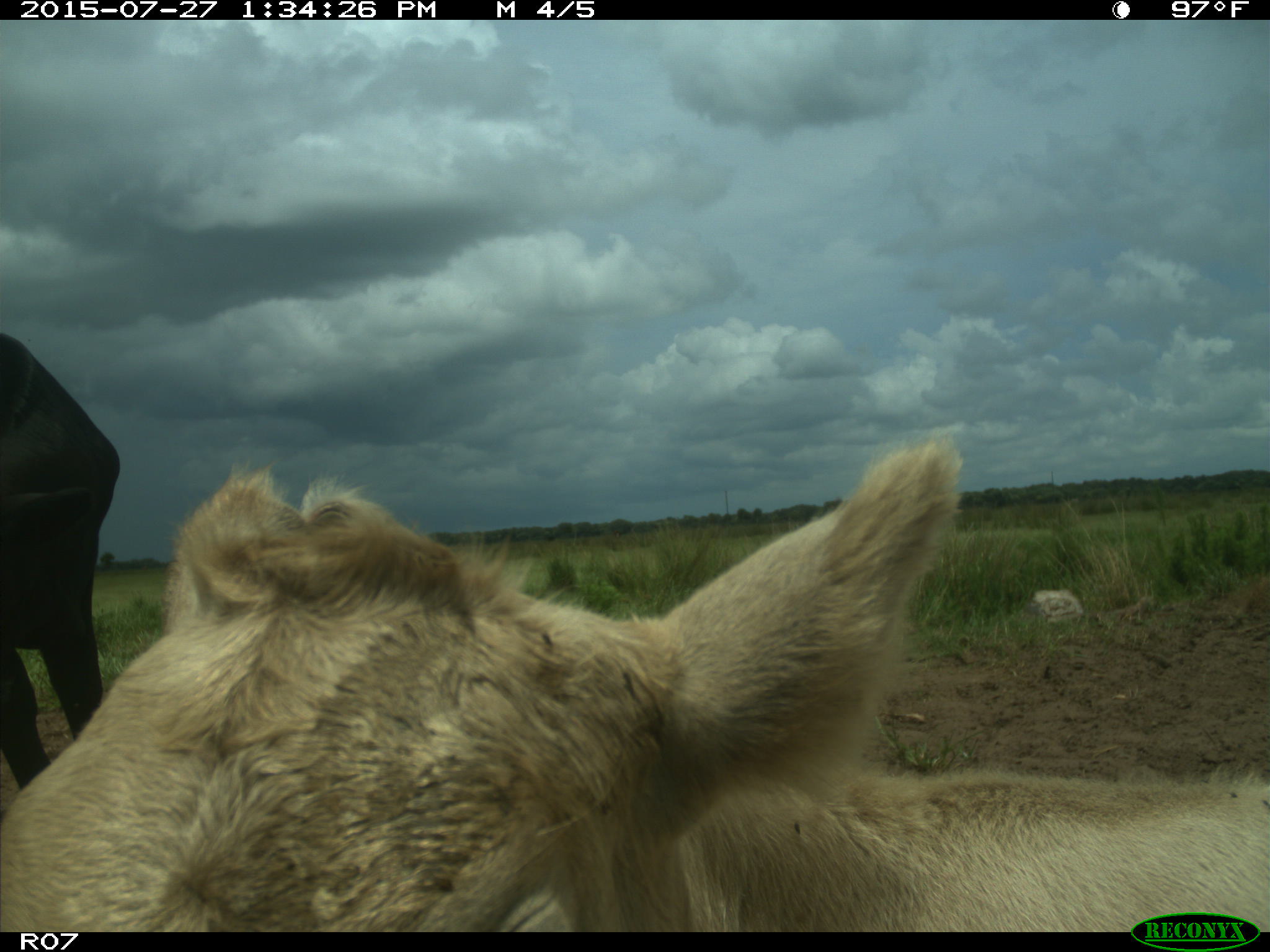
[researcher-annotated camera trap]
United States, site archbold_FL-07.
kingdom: Animalia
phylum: Chordata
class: Mammalia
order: Artiodactyla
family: Bovidae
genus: Bos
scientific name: Bos taurus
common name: domestic cow